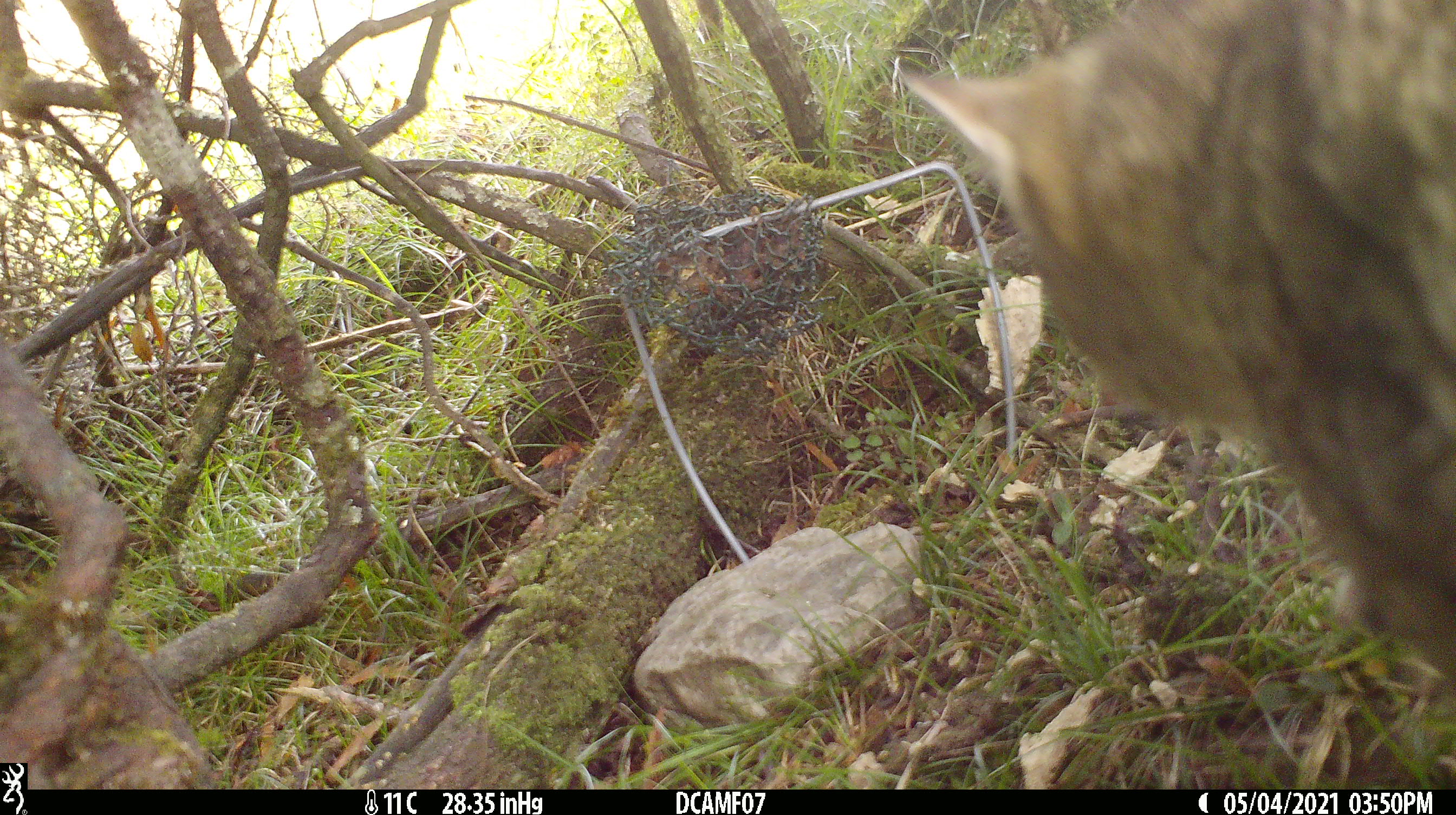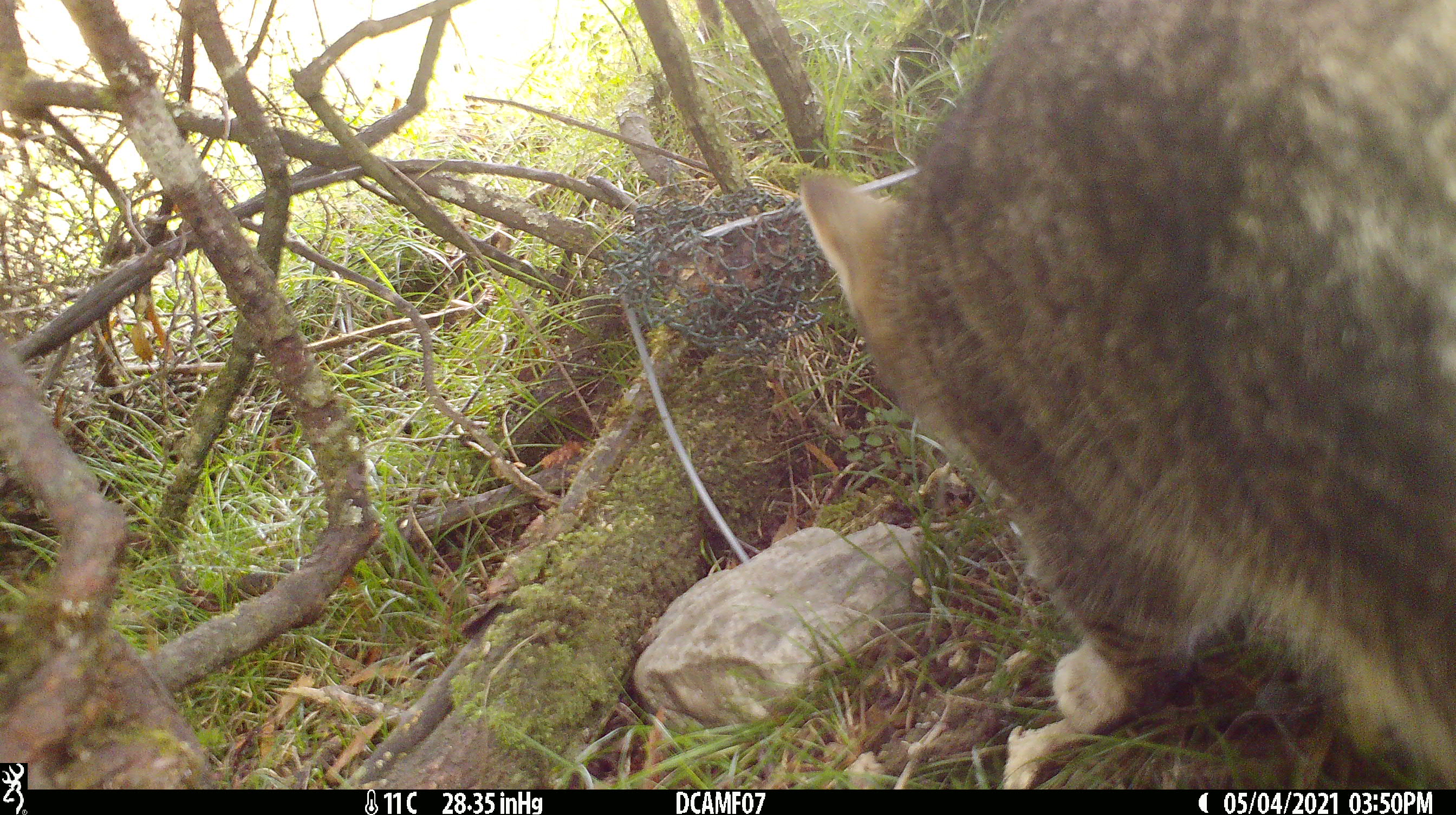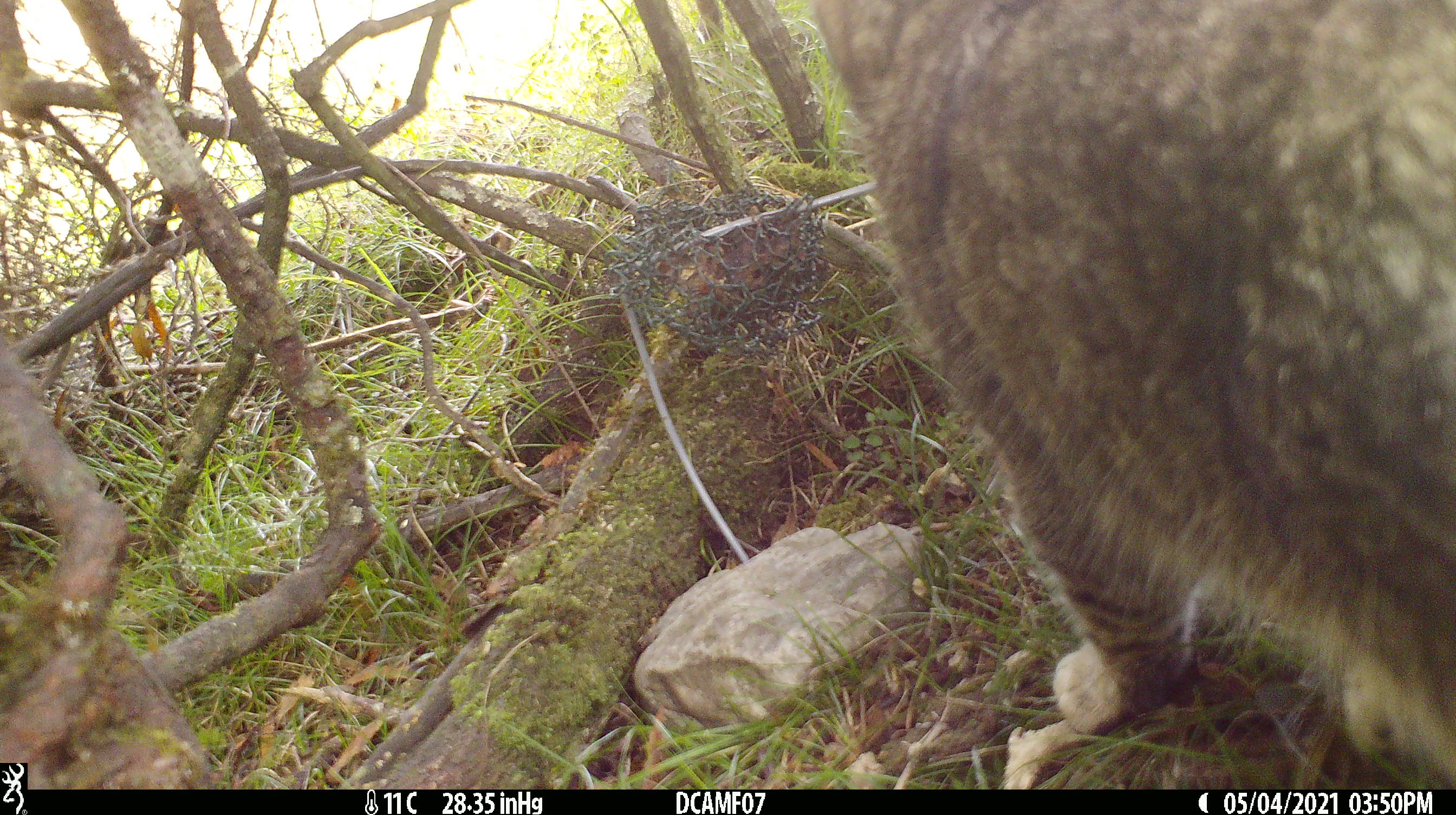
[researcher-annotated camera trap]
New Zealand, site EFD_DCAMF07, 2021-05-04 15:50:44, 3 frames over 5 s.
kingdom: Animalia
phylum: Chordata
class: Mammalia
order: Carnivora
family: Felidae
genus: Felis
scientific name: Felis catus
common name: domestic cat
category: cat